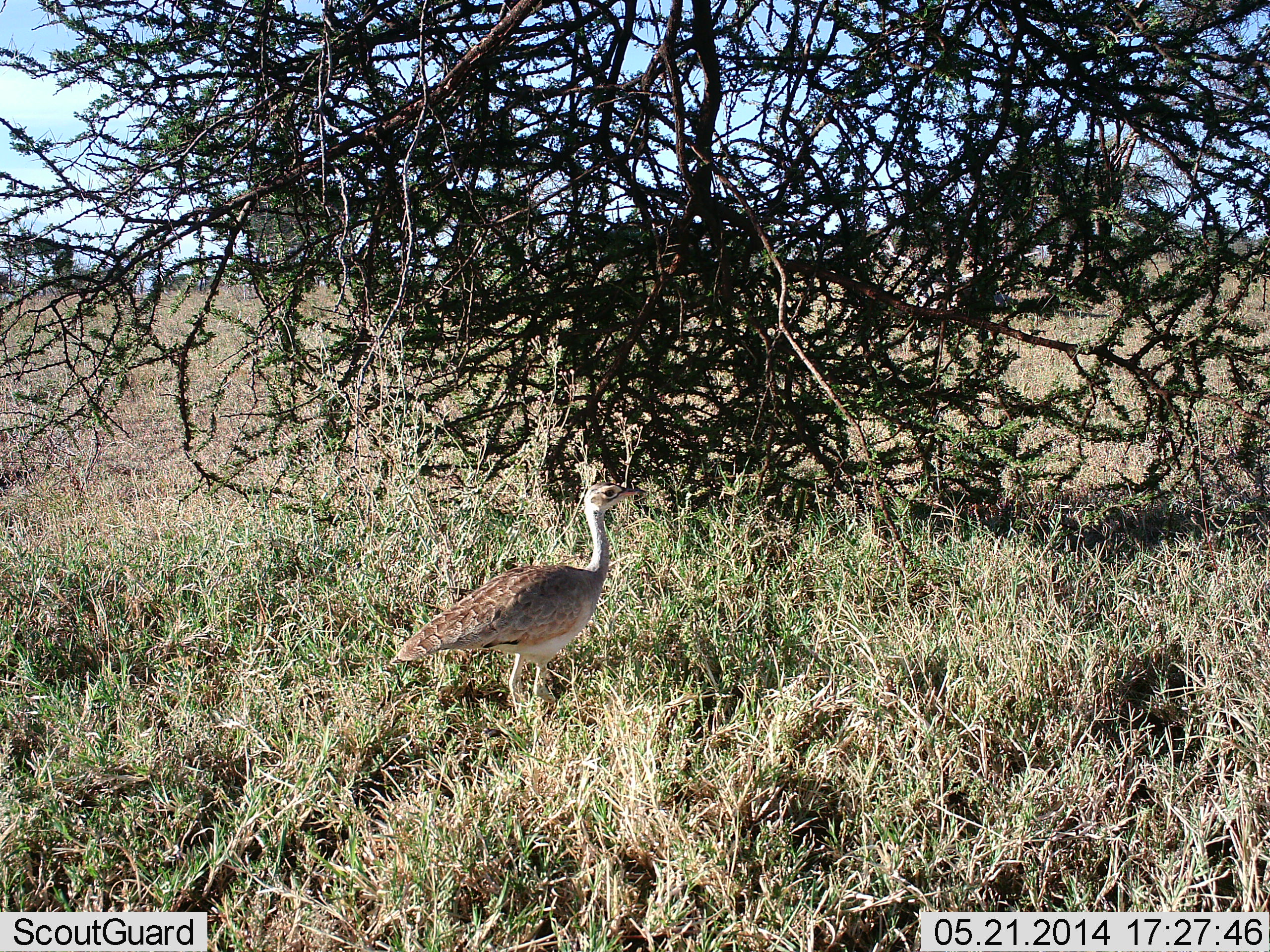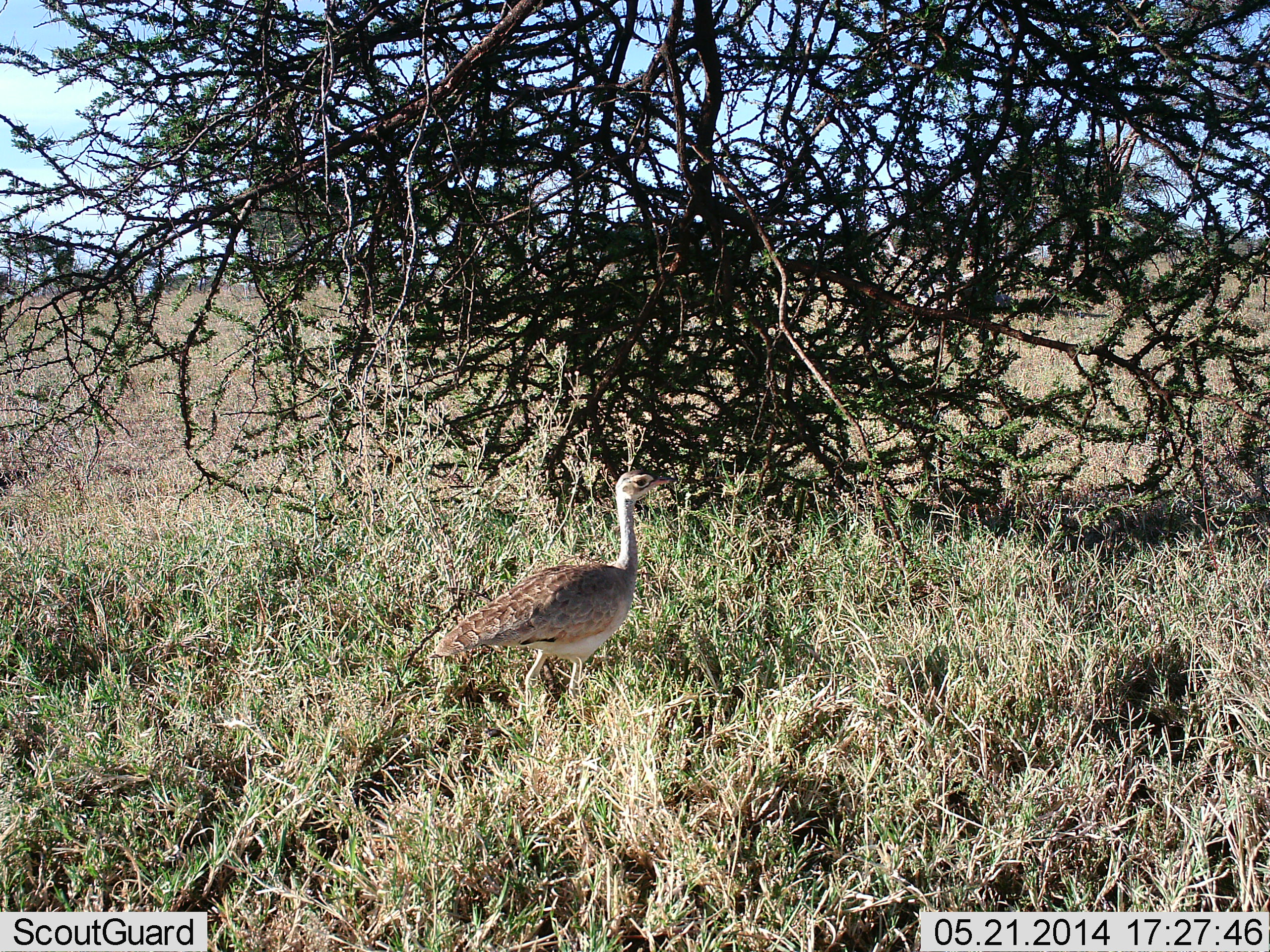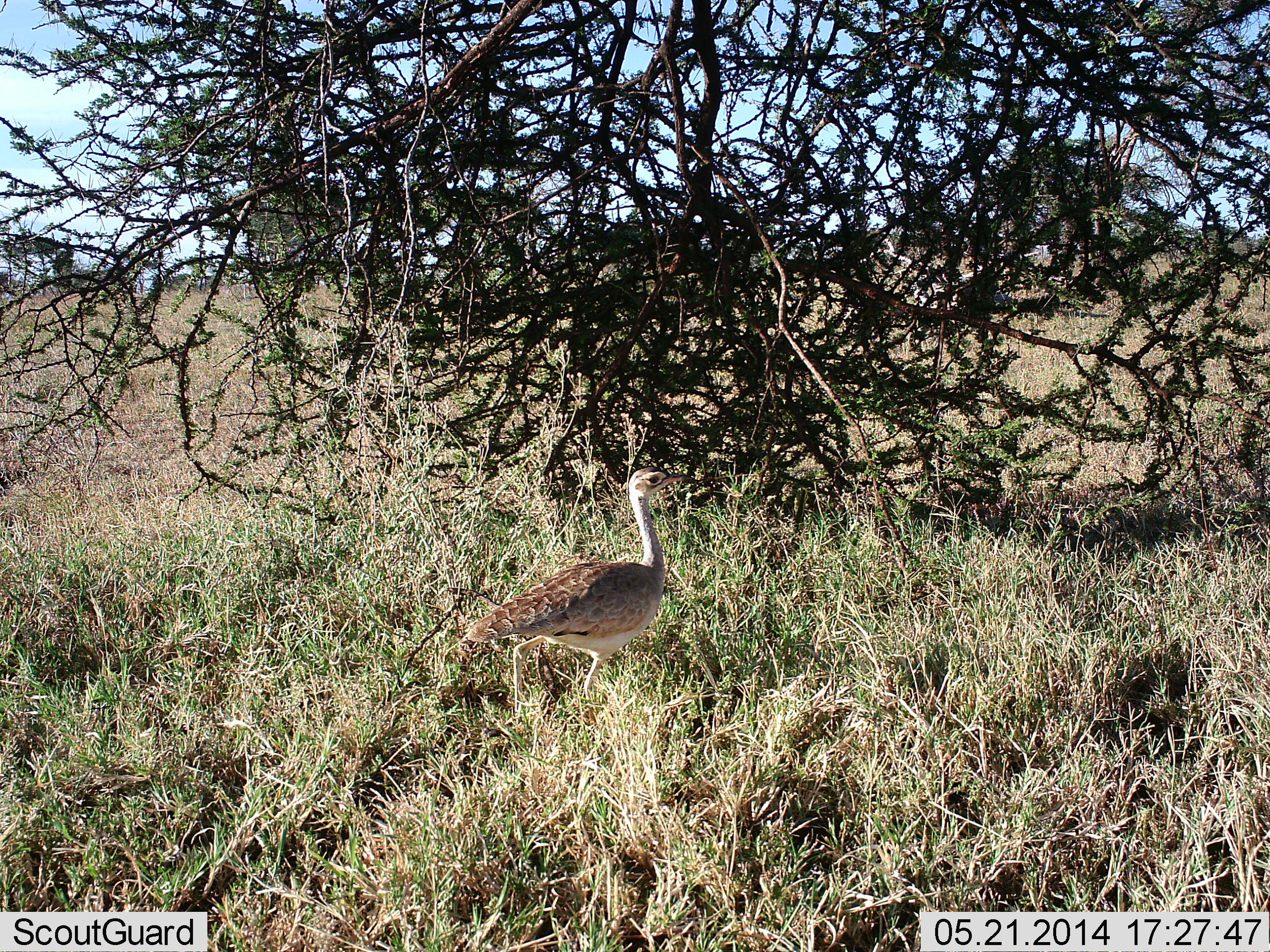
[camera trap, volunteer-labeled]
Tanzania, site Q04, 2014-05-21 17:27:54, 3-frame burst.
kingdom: Animalia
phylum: Chordata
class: Aves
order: Otidiformes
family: Otididae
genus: Ardeotis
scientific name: Ardeotis kori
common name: kori bustard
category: koribustard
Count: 1.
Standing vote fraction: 20%.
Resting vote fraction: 0%.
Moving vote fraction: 80%.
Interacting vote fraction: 0%.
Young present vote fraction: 0%.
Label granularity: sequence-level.